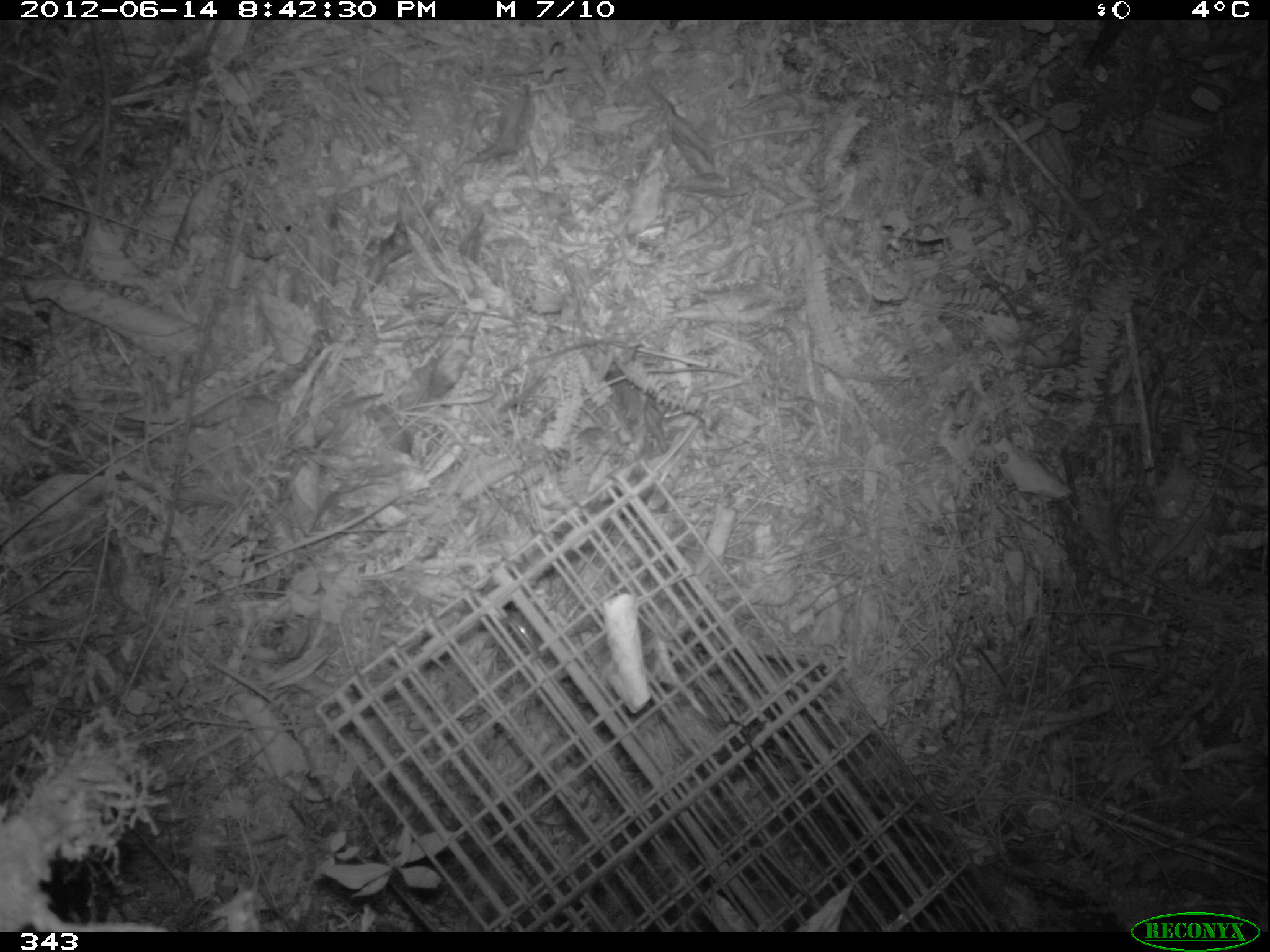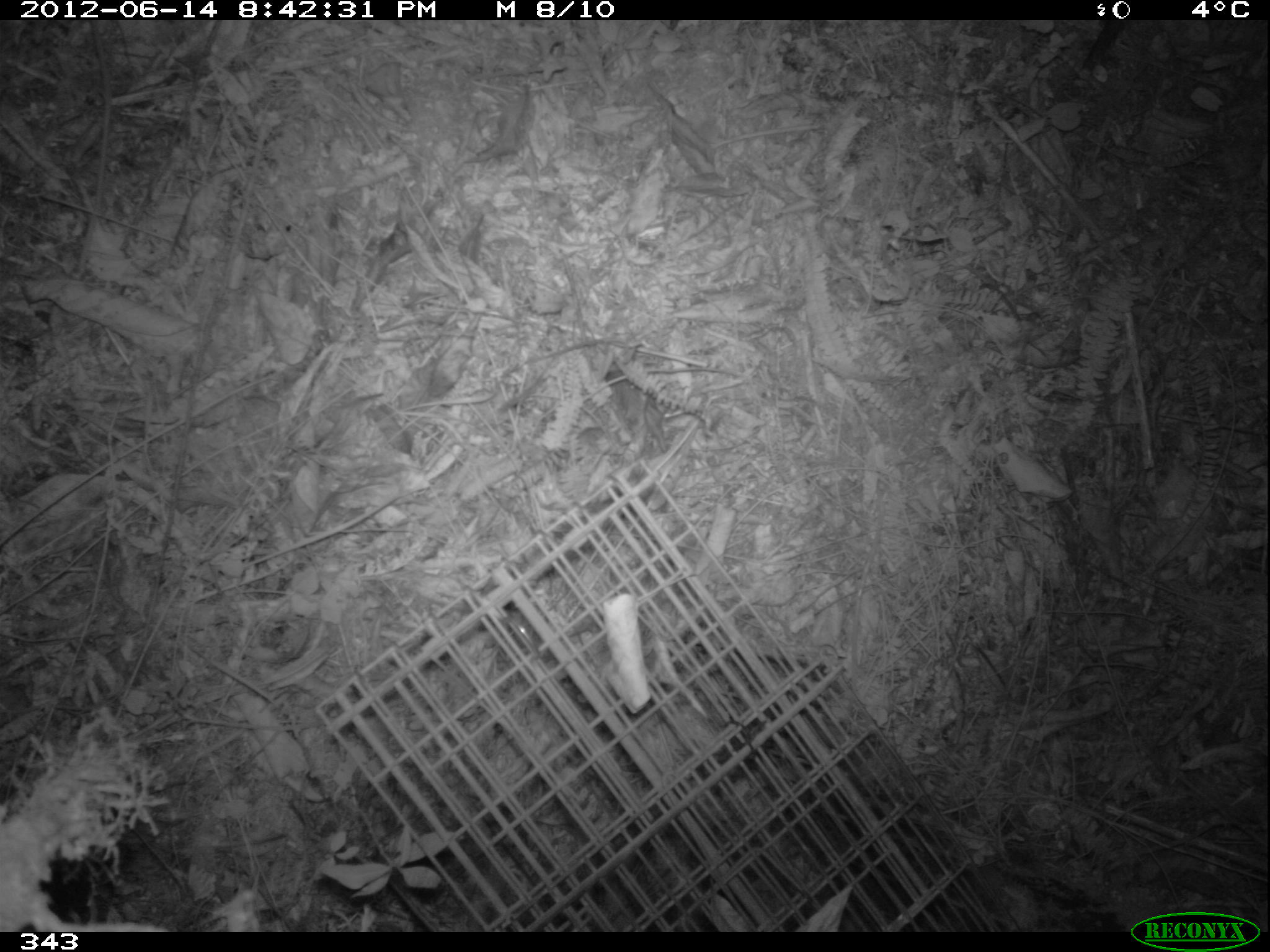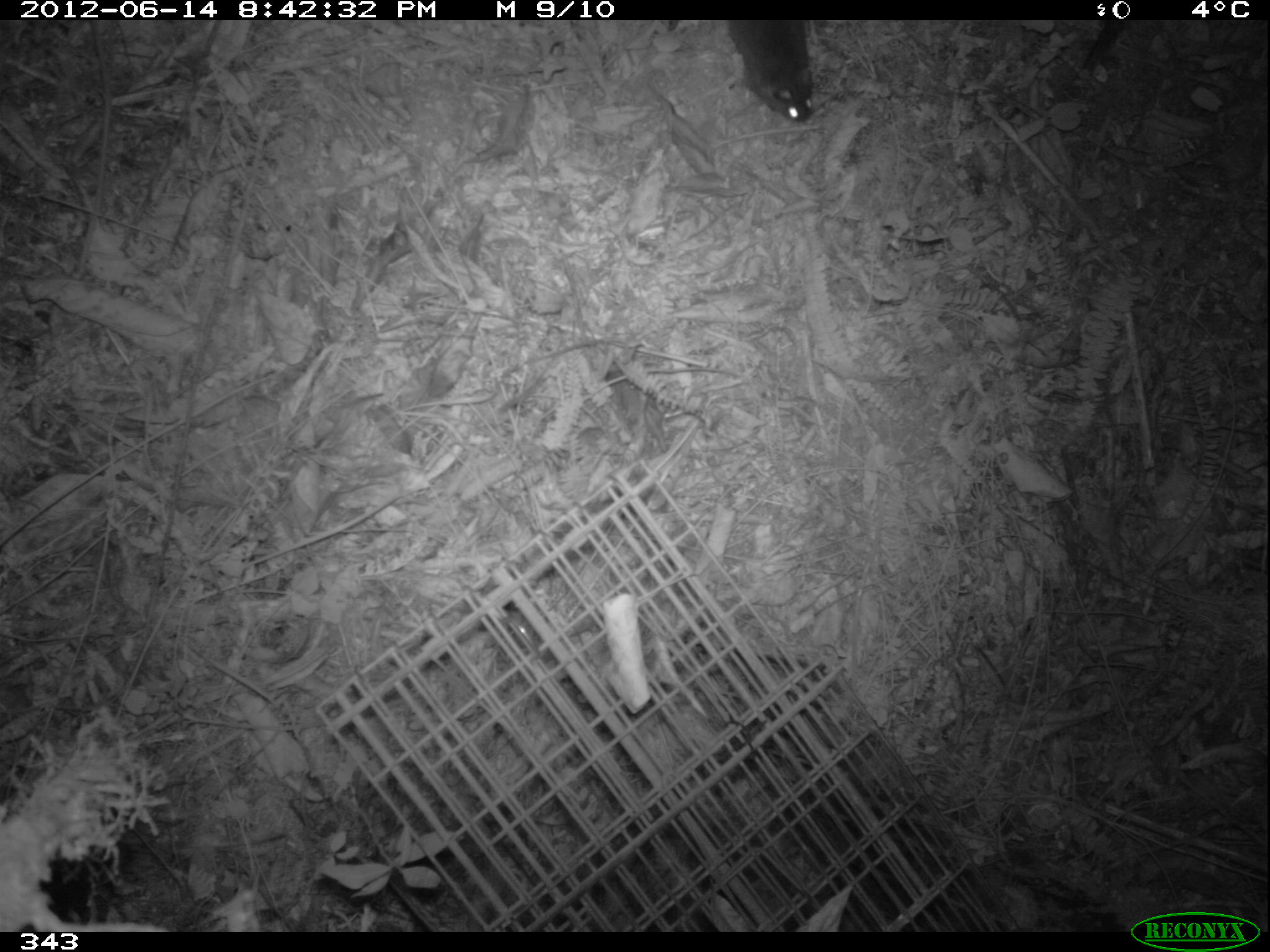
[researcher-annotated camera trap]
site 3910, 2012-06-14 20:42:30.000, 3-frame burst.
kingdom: Animalia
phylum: Chordata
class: Mammalia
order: Rodentia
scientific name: Rodentia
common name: rodents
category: unknown rodent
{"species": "unknown rodent (rodents) (Rodentia)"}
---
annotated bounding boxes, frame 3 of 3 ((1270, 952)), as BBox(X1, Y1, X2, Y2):
unknown rodent: BBox(726, 19, 815, 123)